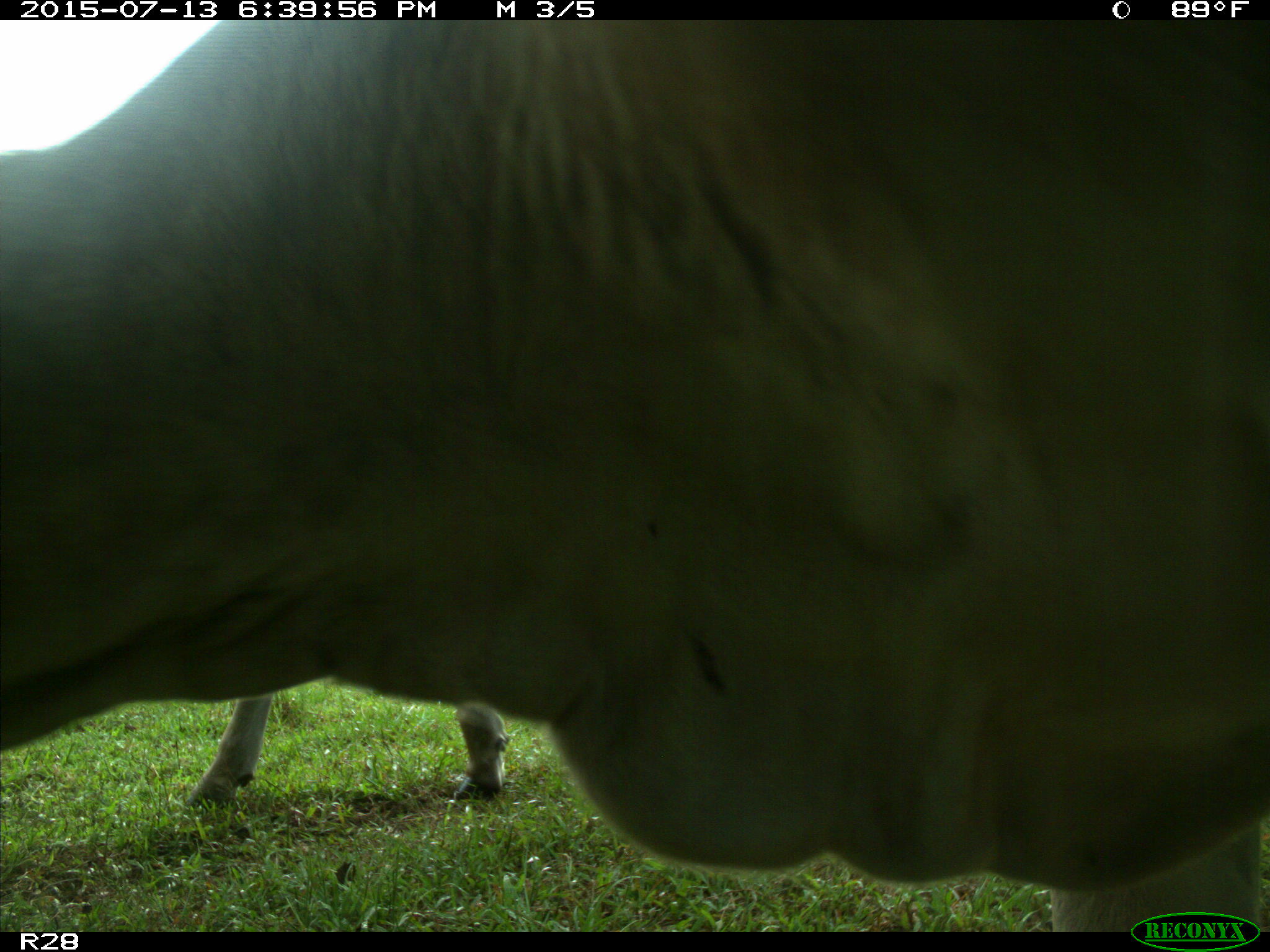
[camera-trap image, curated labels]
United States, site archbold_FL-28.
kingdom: Animalia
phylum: Chordata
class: Mammalia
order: Artiodactyla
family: Bovidae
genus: Bos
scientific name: Bos taurus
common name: domestic cow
Bos taurus (domestic cow).